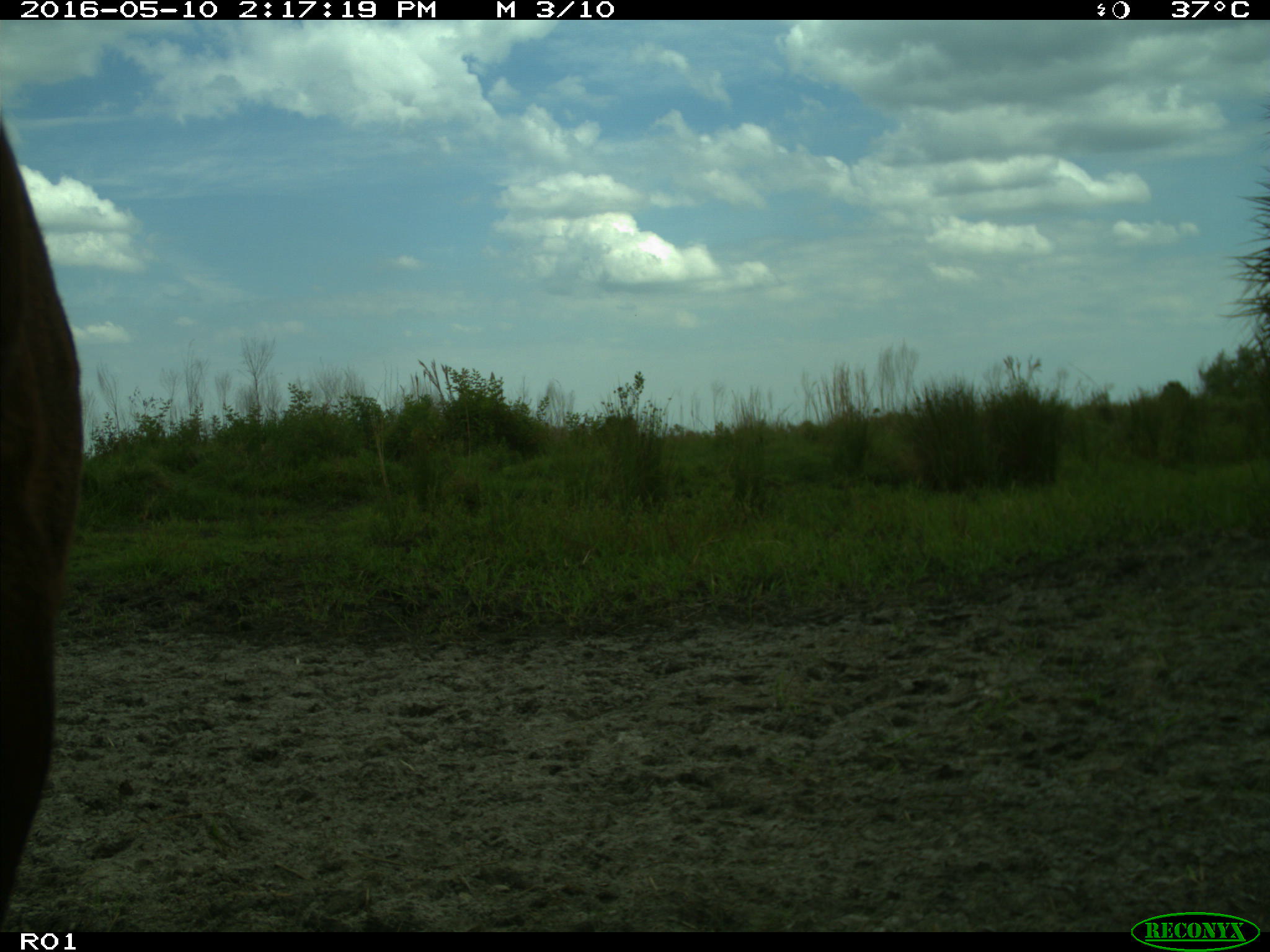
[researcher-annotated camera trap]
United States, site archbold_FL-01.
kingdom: Animalia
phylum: Chordata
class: Mammalia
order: Artiodactyla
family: Bovidae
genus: Bos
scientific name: Bos taurus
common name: domestic cow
Bos taurus (domestic cow).